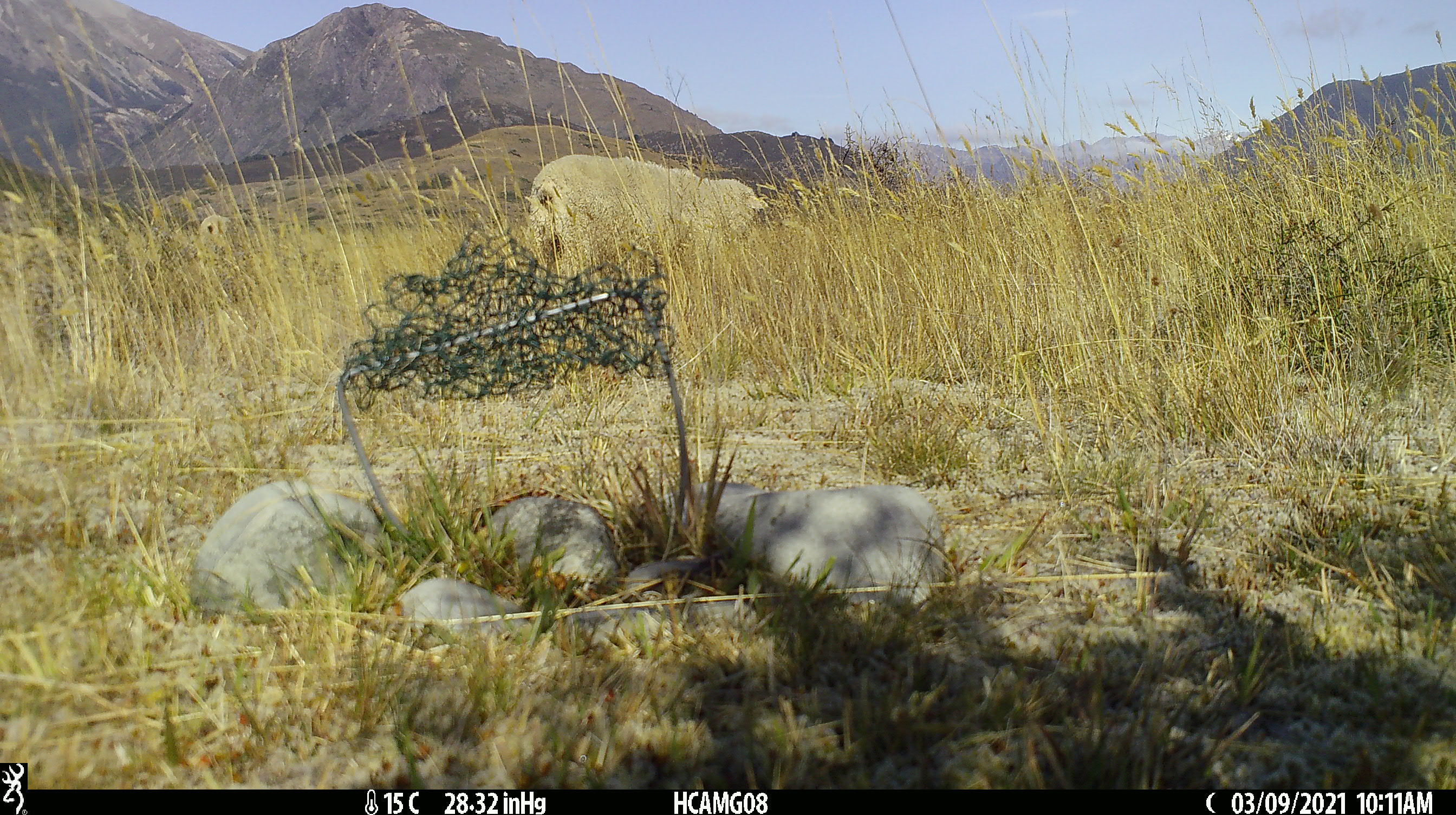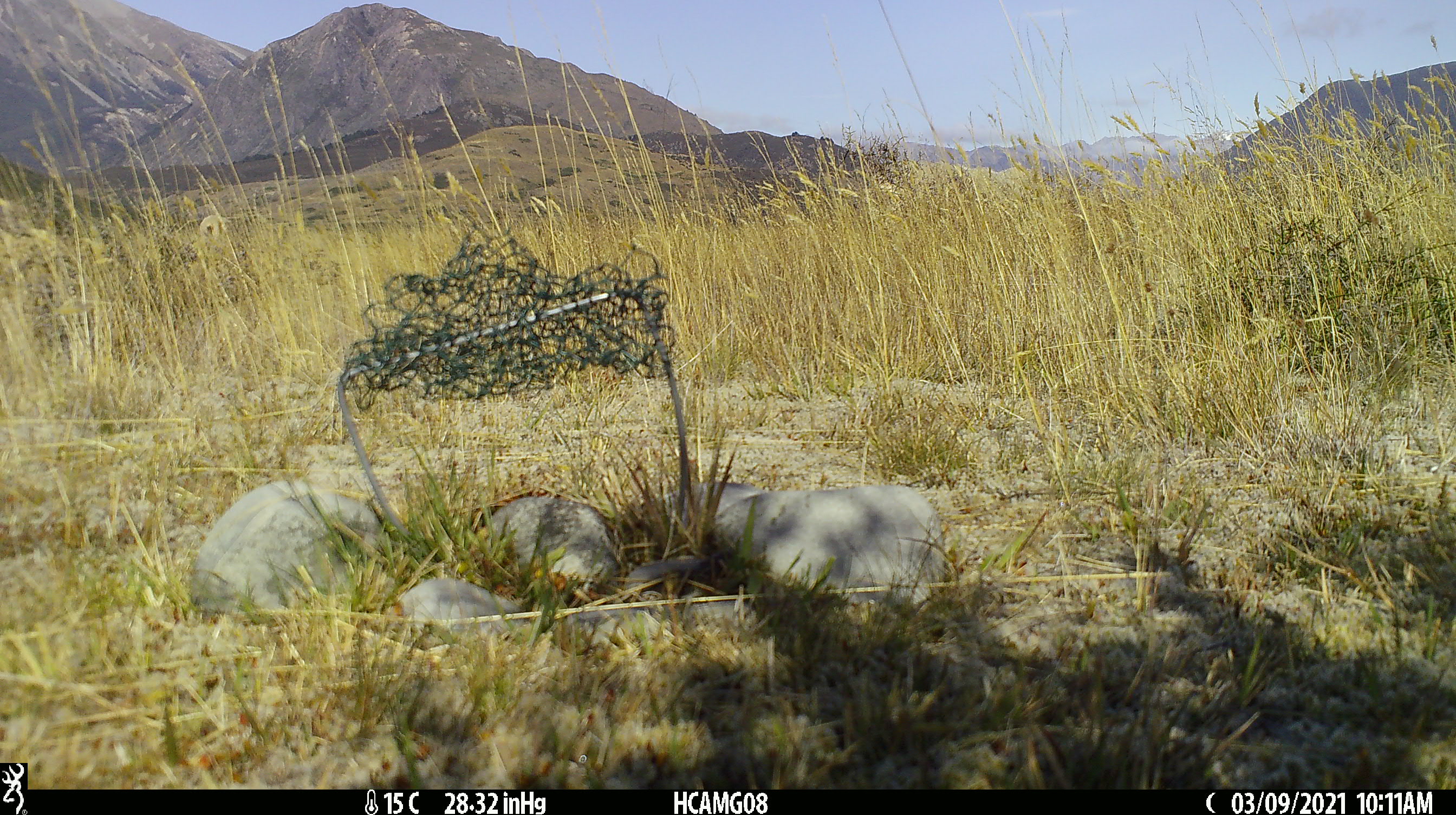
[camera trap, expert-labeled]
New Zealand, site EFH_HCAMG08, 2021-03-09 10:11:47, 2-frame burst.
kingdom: Animalia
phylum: Chordata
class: Mammalia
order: Artiodactyla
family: Bovidae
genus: Ovis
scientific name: Ovis aries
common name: domestic sheep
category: sheep